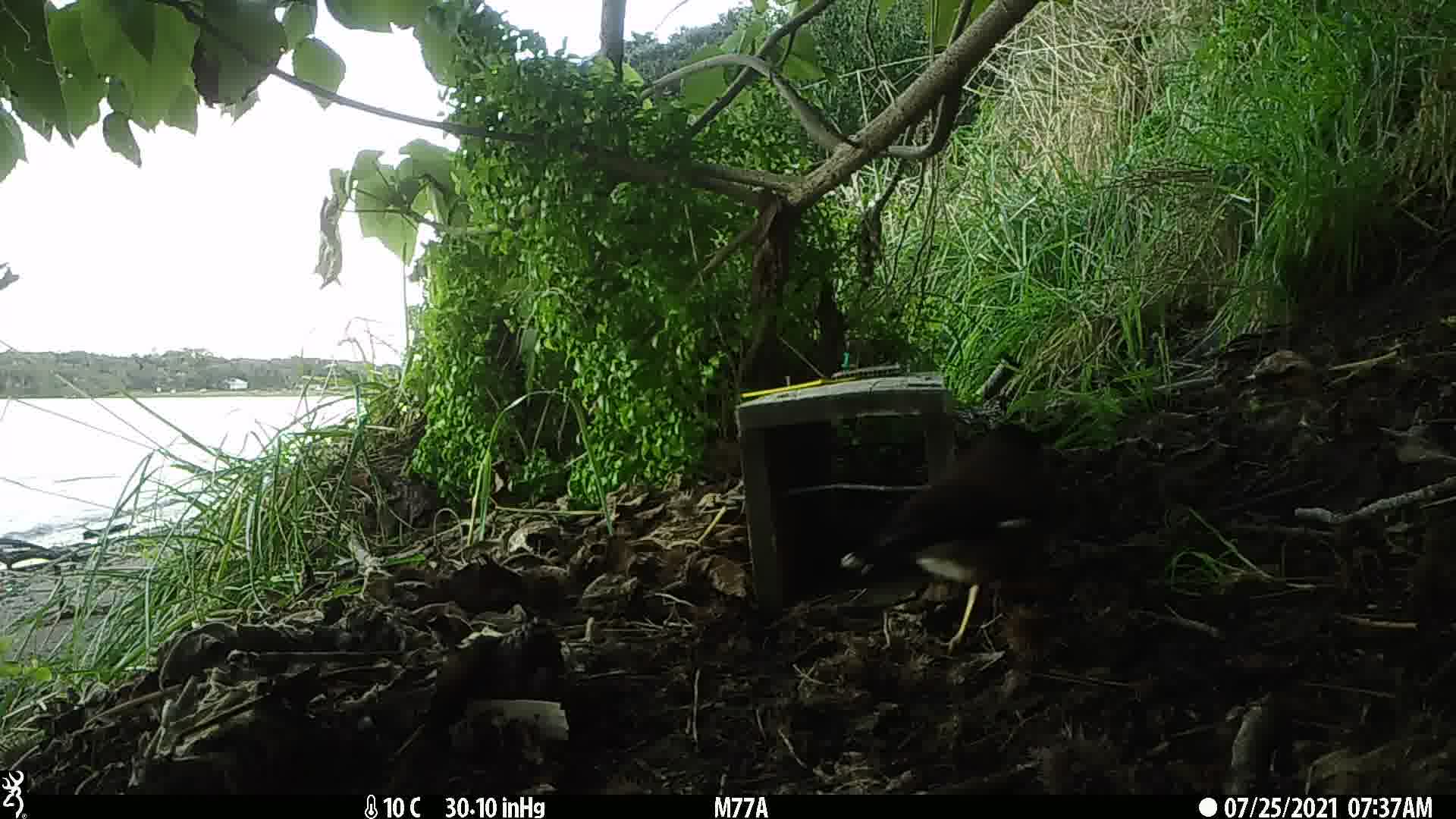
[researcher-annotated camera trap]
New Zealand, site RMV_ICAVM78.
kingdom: Animalia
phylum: Chordata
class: Aves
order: Passeriformes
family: Sturnidae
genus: Acridotheres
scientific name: Acridotheres tristis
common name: common myna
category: myna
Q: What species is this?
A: Myna (common myna) (Acridotheres tristis).